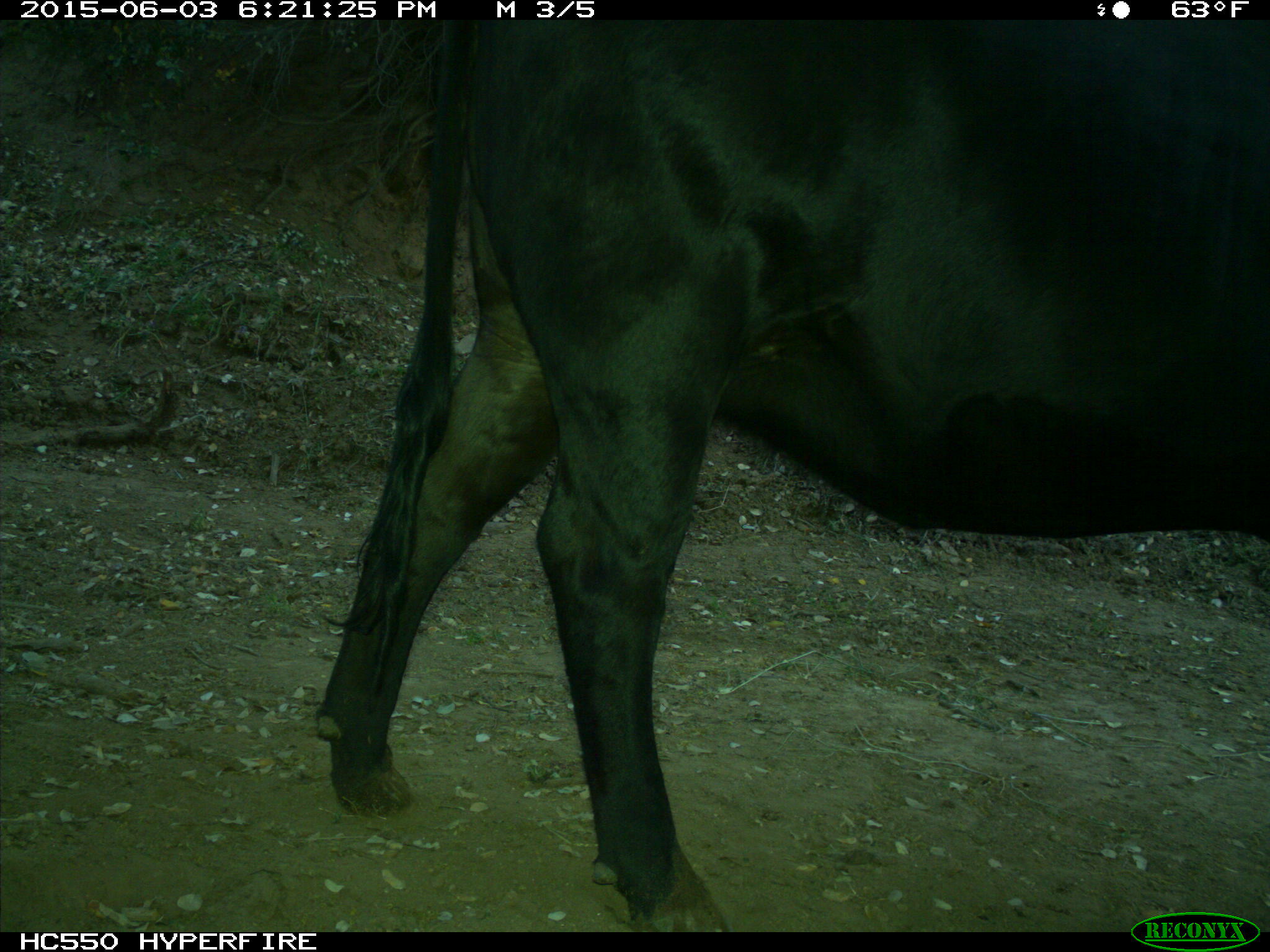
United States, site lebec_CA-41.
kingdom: Animalia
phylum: Chordata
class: Mammalia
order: Artiodactyla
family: Bovidae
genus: Bos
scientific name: Bos taurus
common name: domestic cow